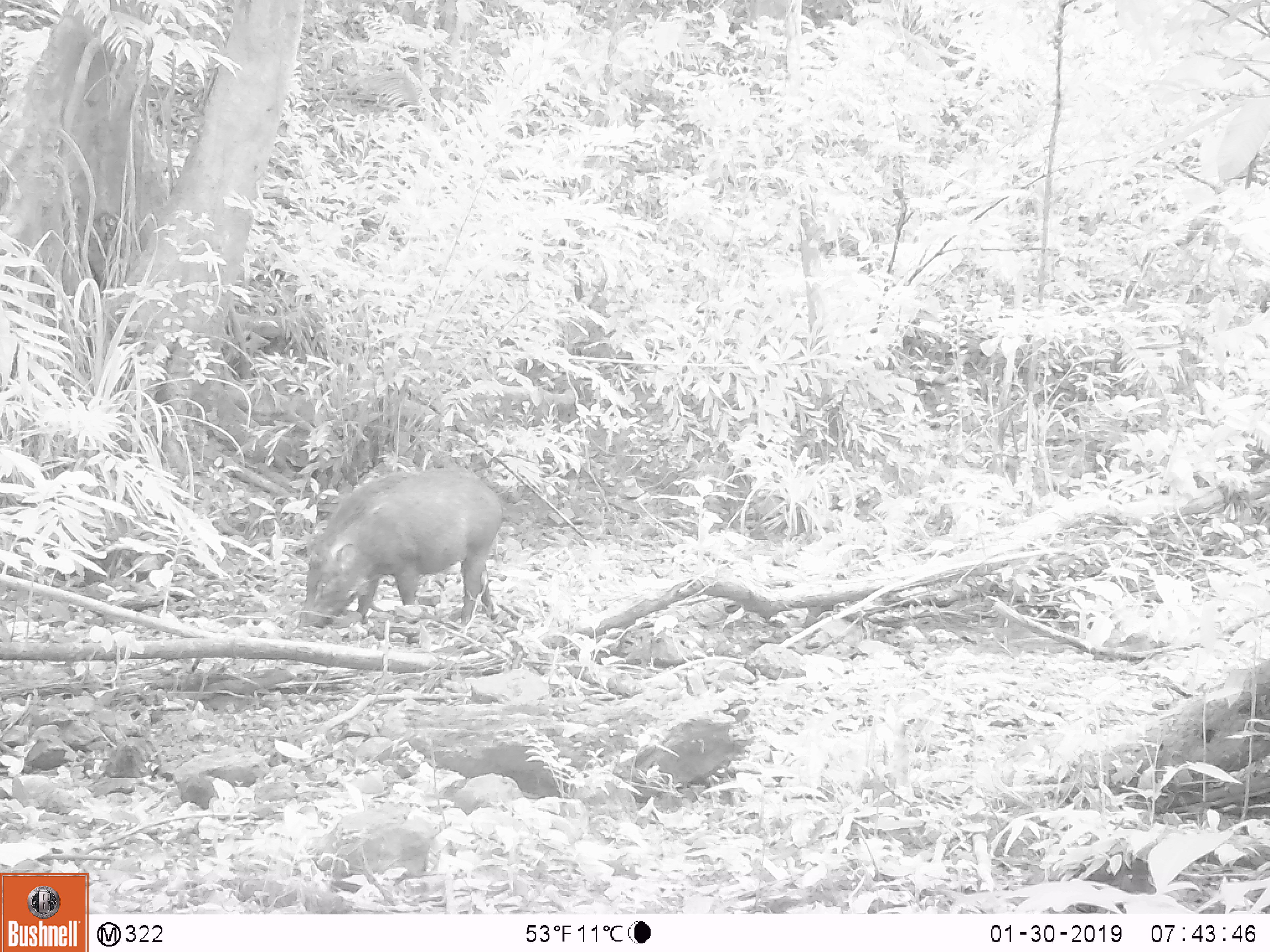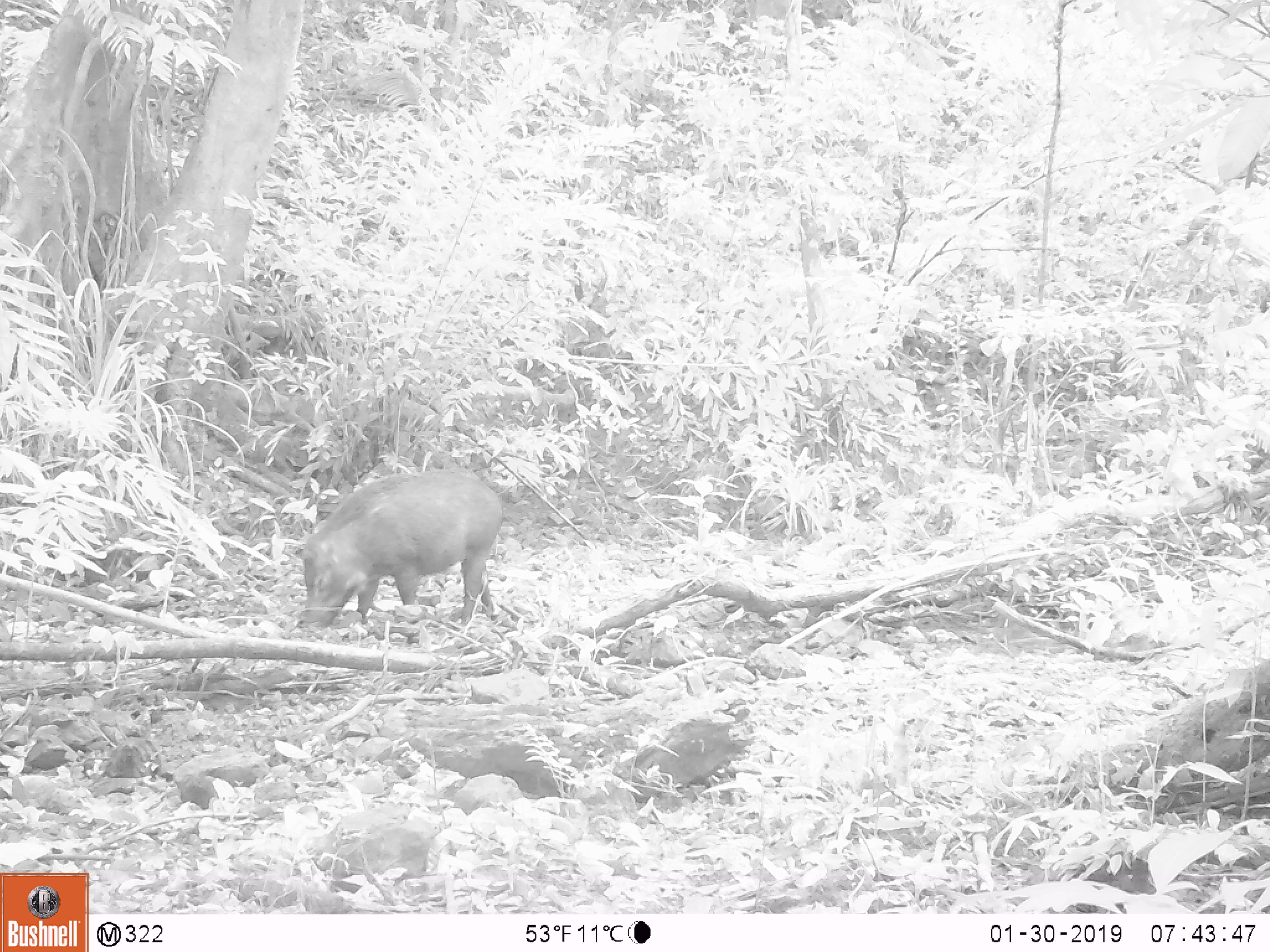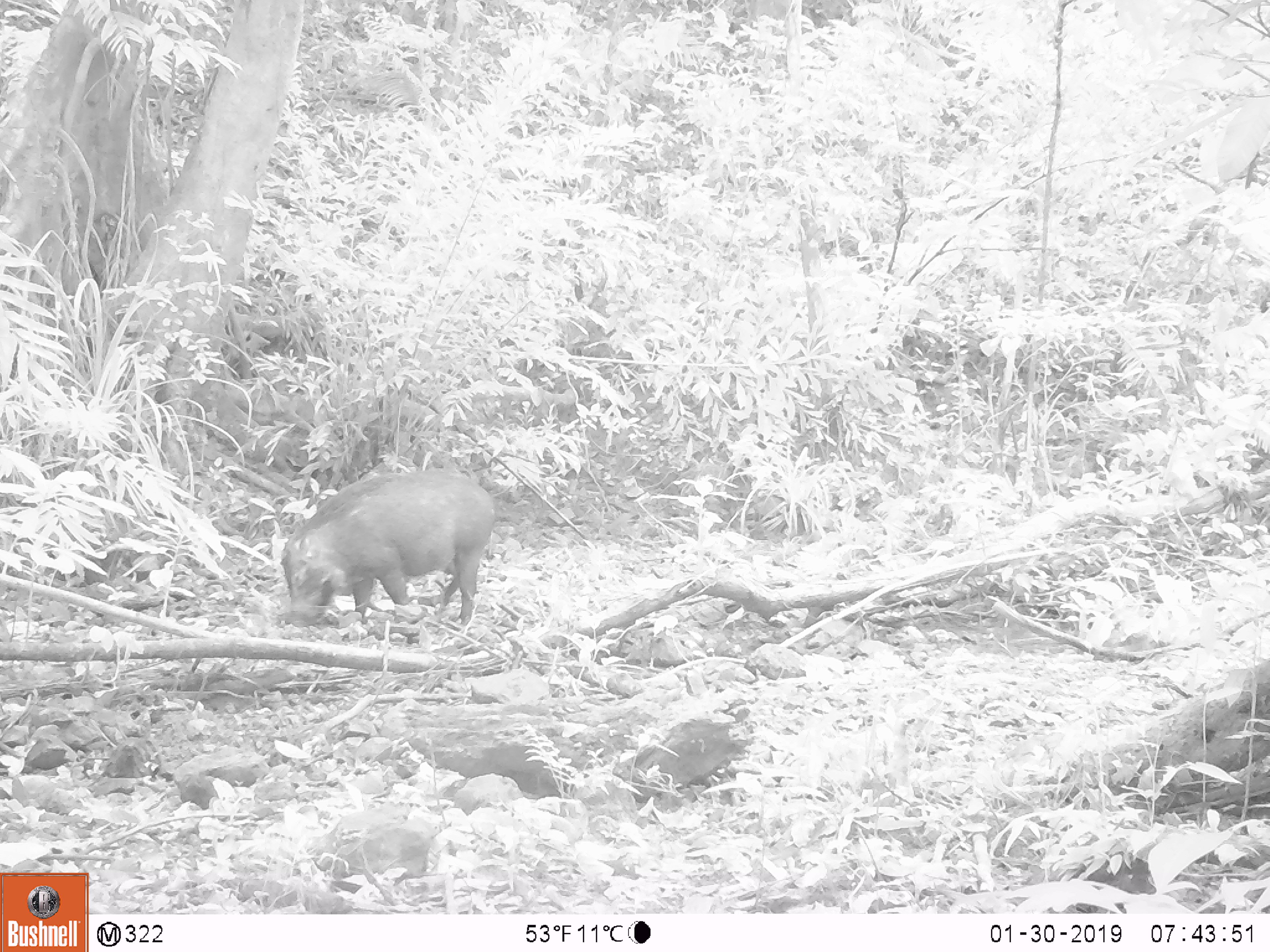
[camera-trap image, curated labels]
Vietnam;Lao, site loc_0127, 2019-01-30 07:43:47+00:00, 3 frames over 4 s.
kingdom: Animalia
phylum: Chordata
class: Mammalia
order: Artiodactyla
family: Suidae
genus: Sus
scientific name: Sus scrofa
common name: eurasian wild pig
Eurasian wild pig (Sus scrofa). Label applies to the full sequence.